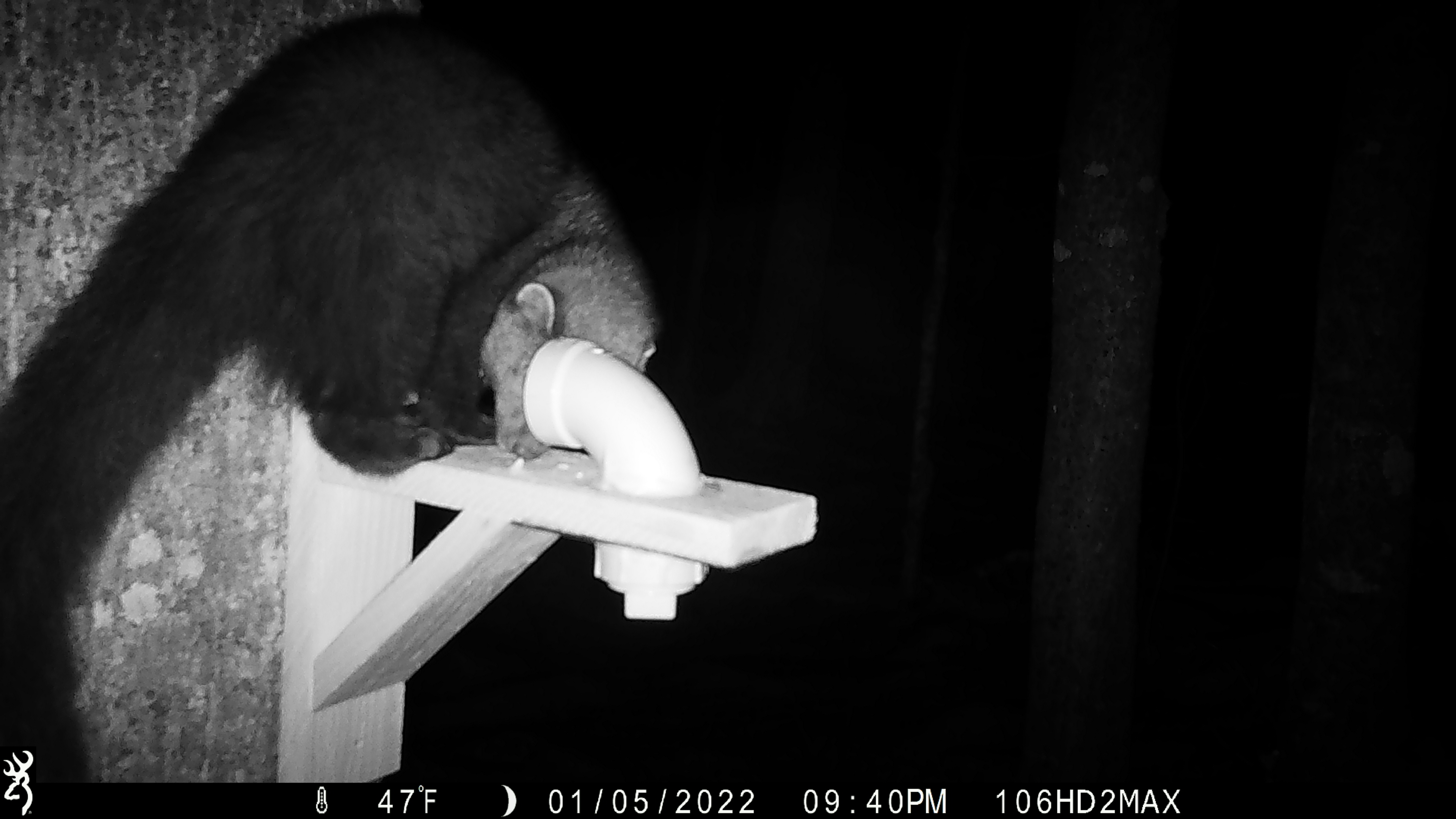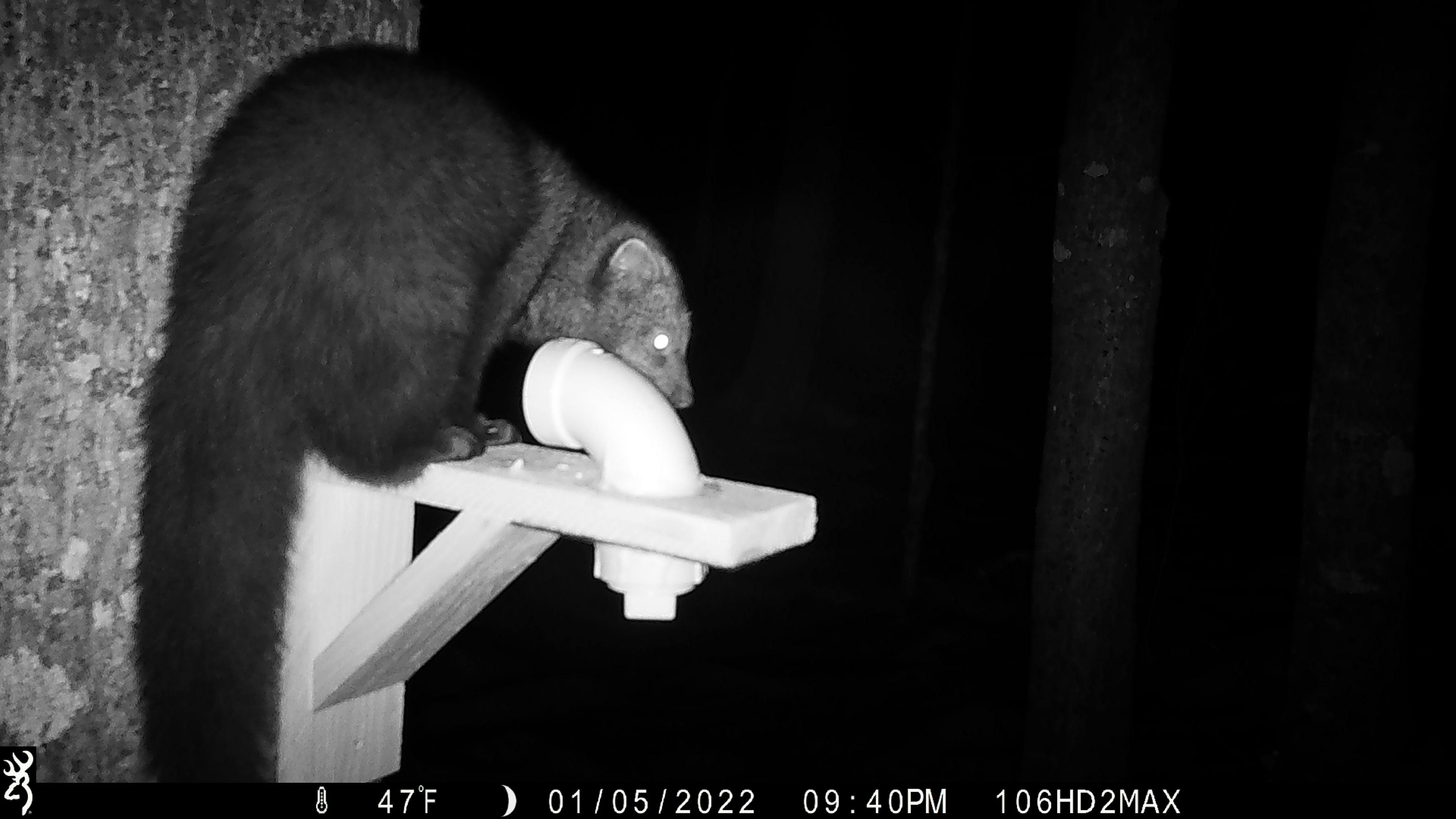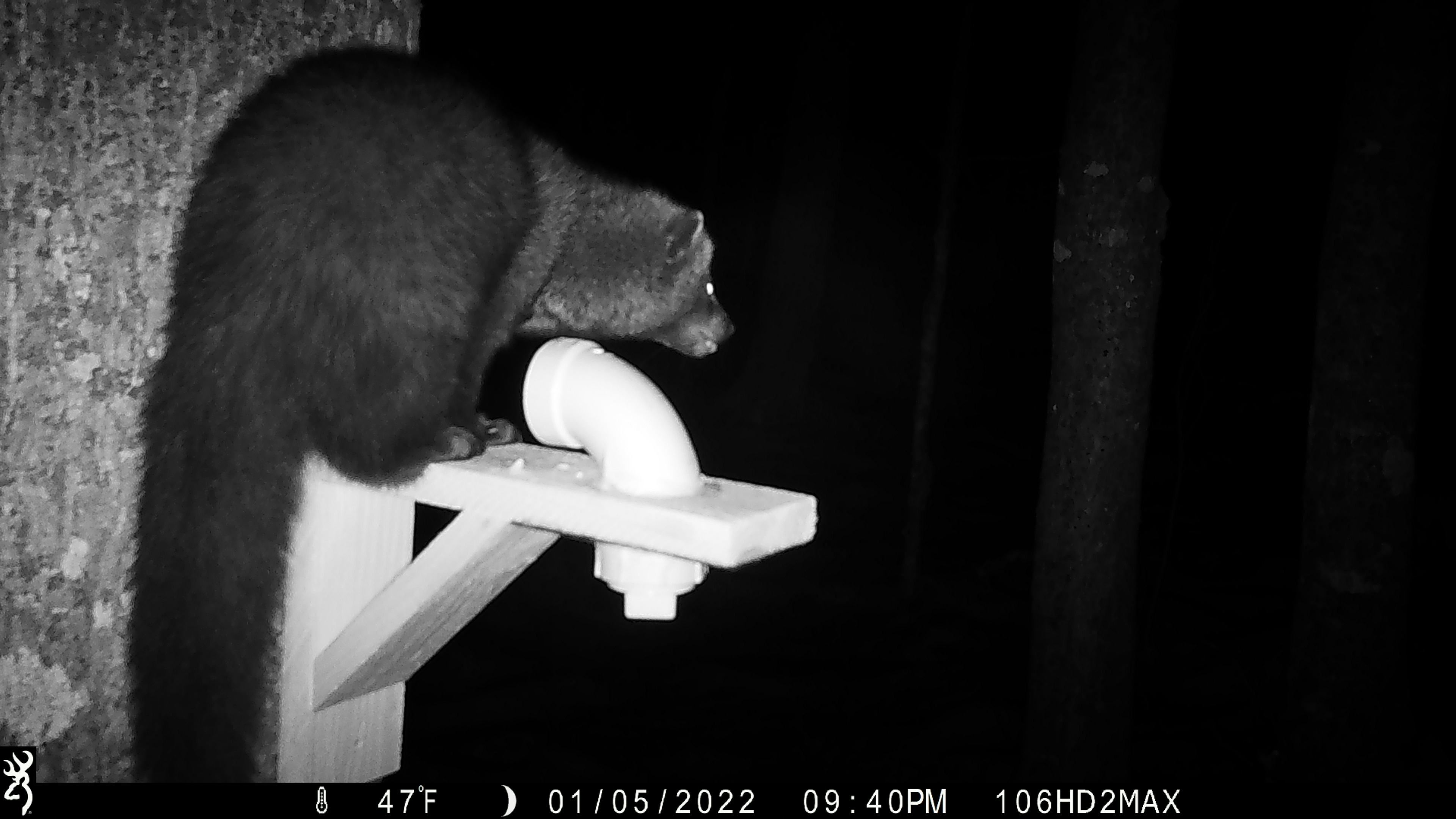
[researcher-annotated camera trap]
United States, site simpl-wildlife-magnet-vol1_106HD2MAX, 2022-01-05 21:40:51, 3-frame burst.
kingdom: Animalia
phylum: Chordata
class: Mammalia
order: Carnivora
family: Mustelidae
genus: Pekania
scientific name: Pekania pennanti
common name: fisher